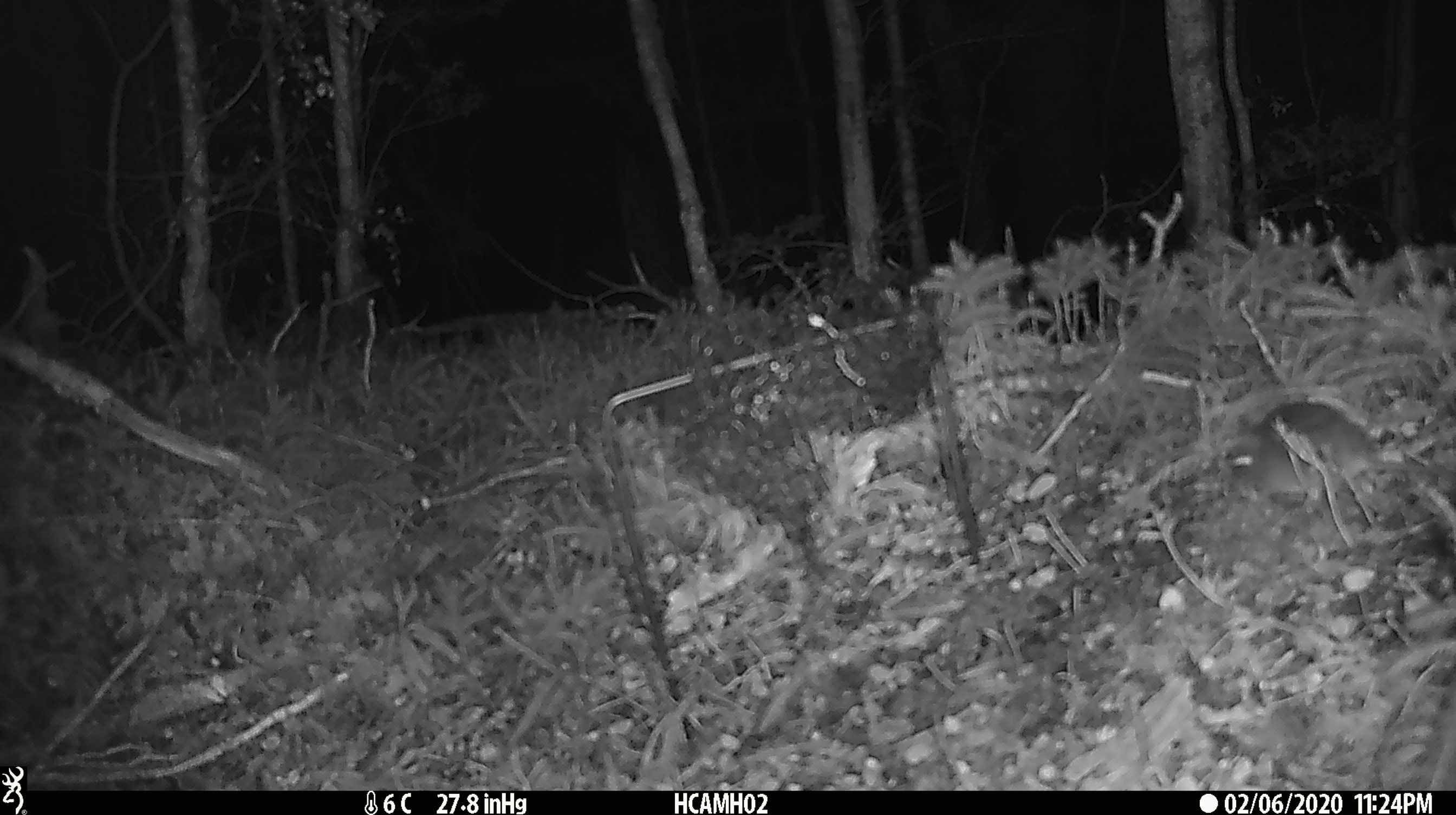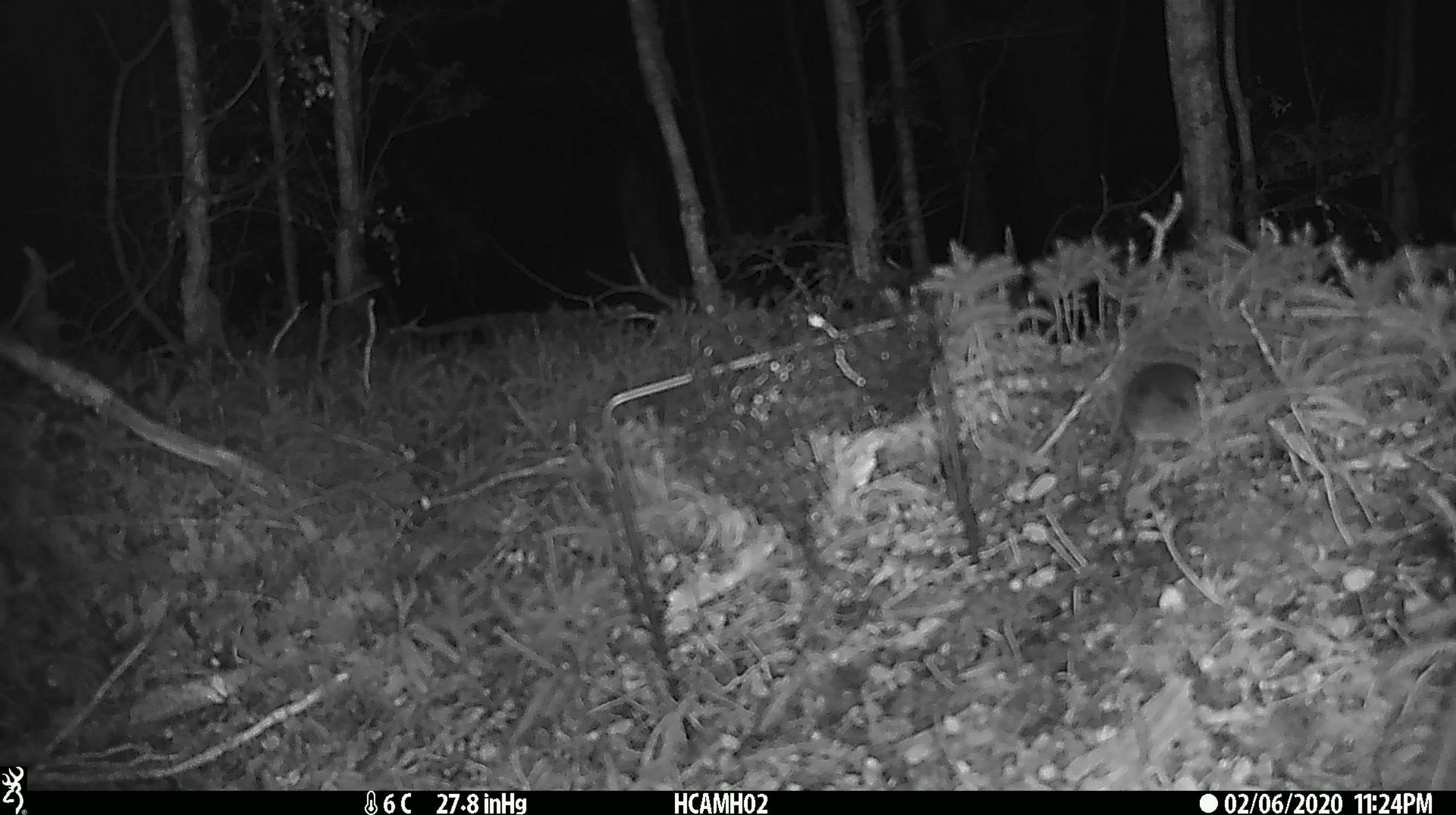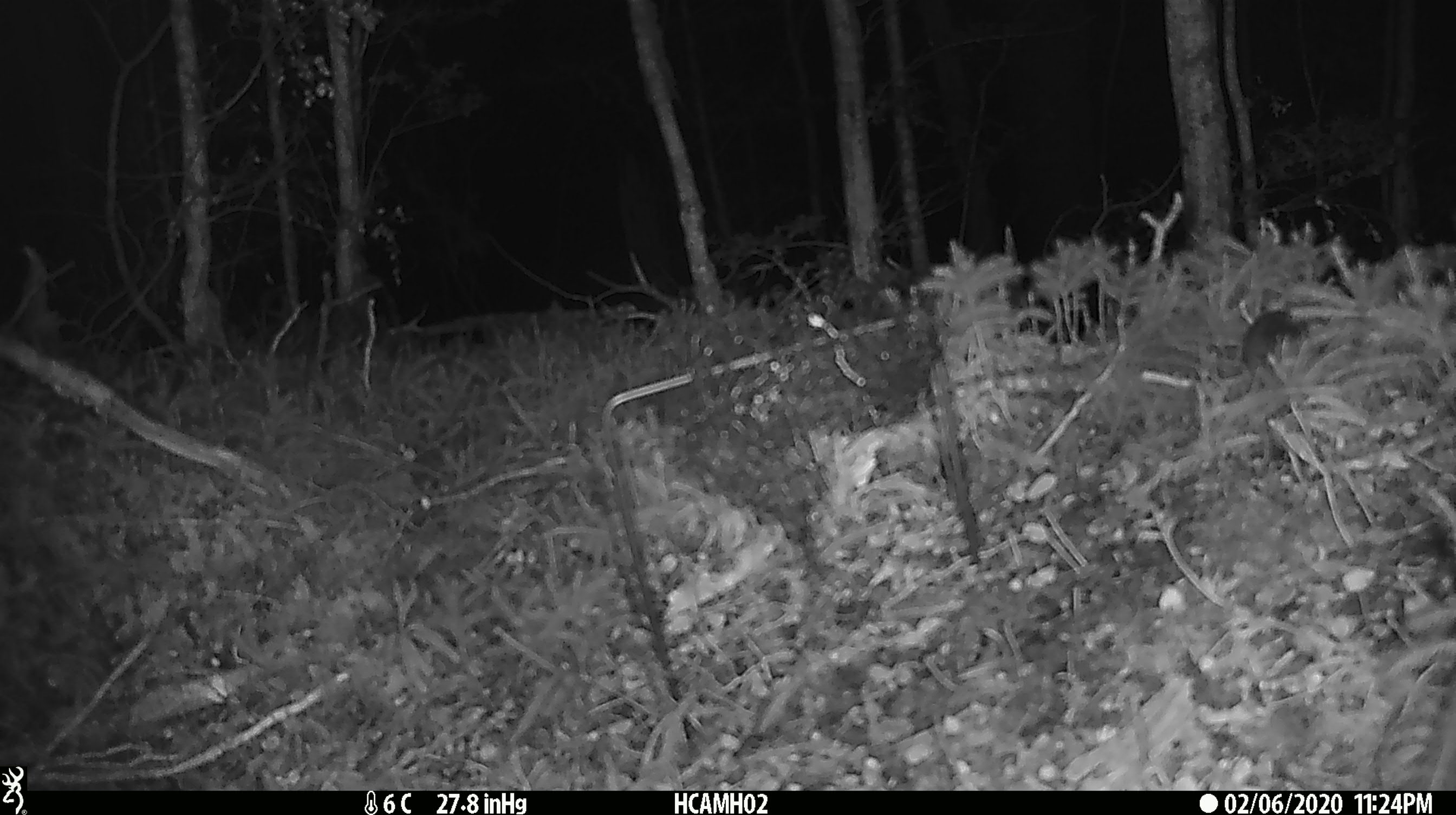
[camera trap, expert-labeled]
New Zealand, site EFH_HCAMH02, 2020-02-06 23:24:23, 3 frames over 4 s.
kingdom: Animalia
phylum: Chordata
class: Mammalia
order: Rodentia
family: Muridae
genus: Mus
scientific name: Mus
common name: mouse